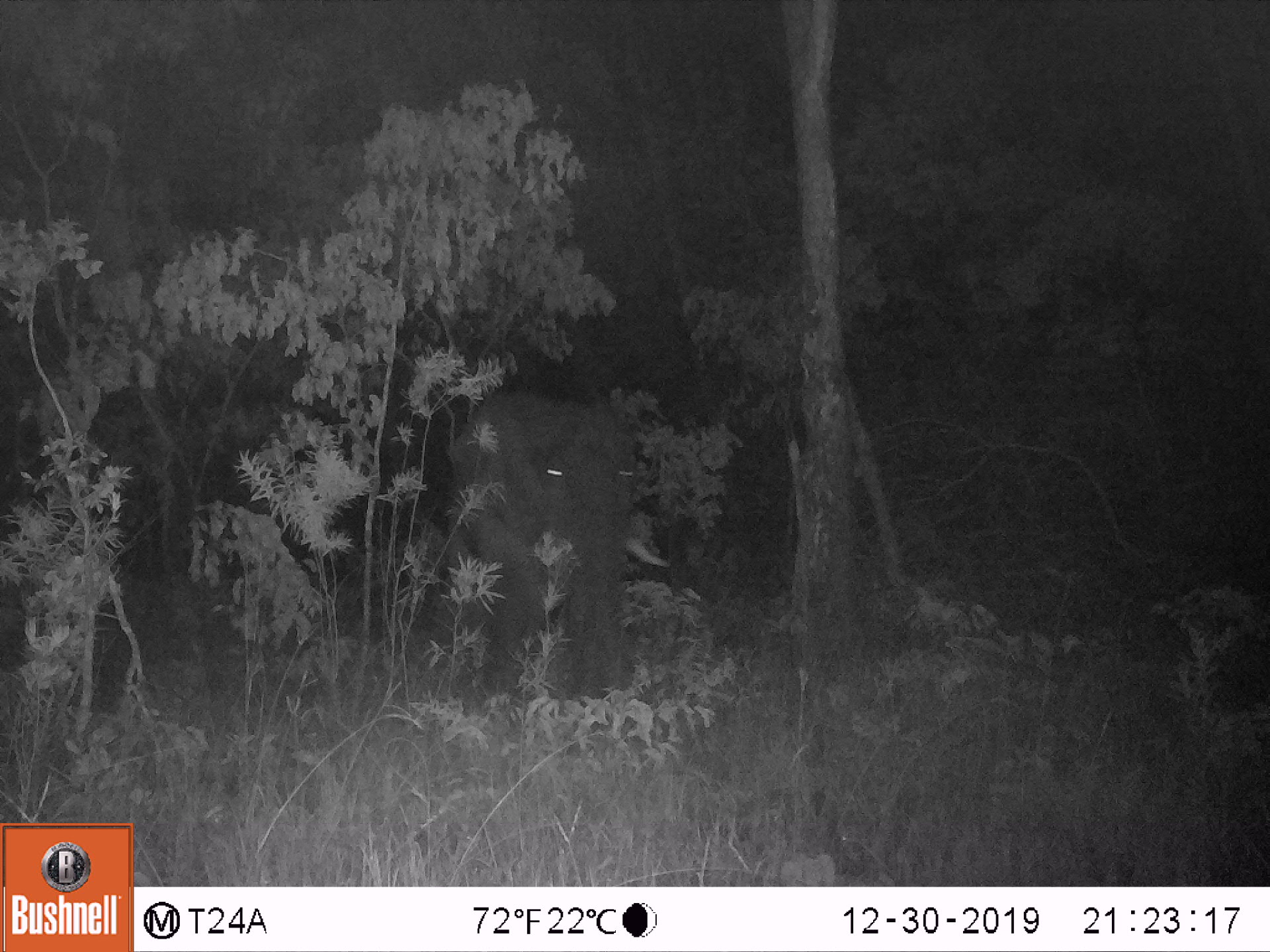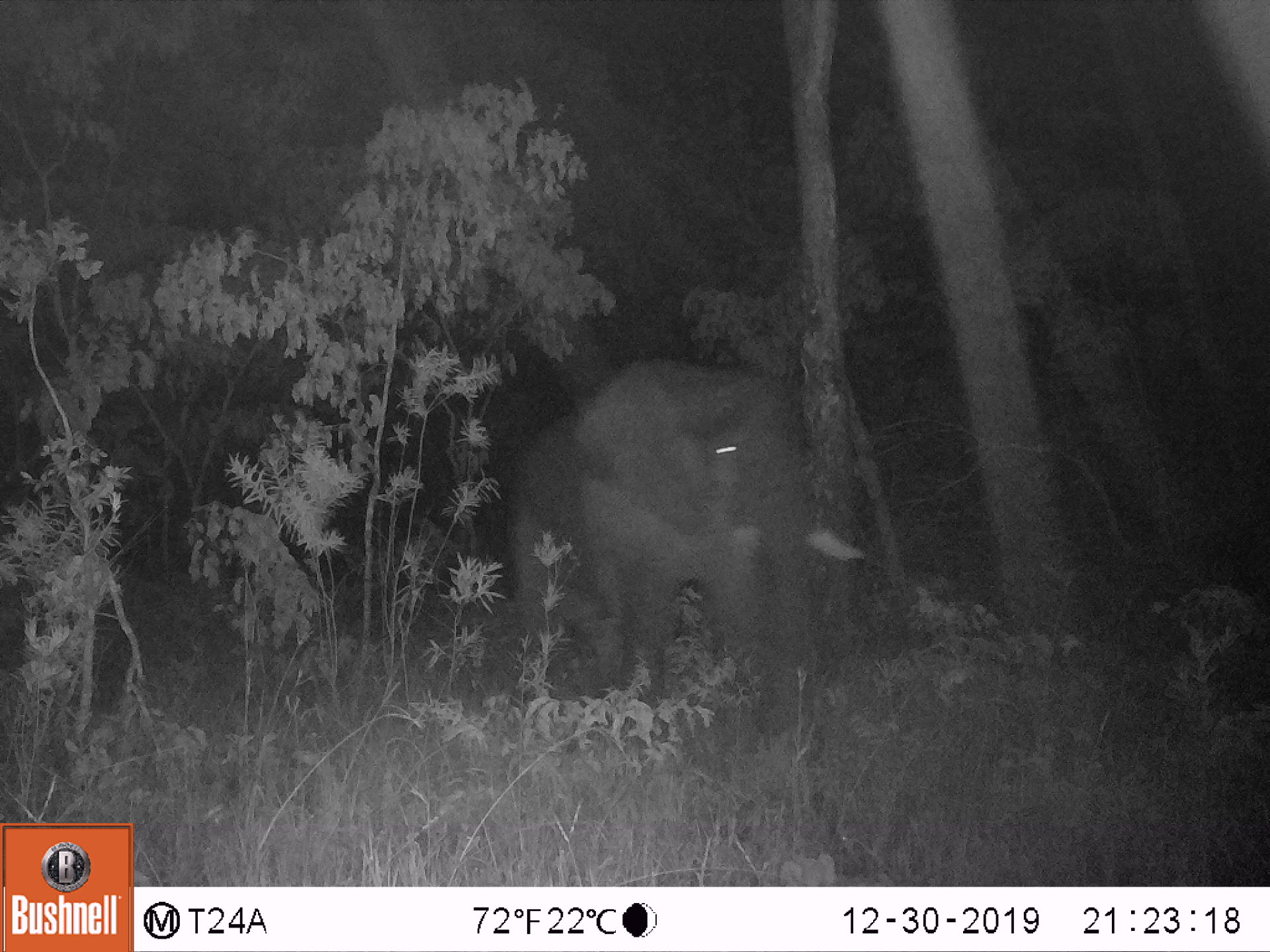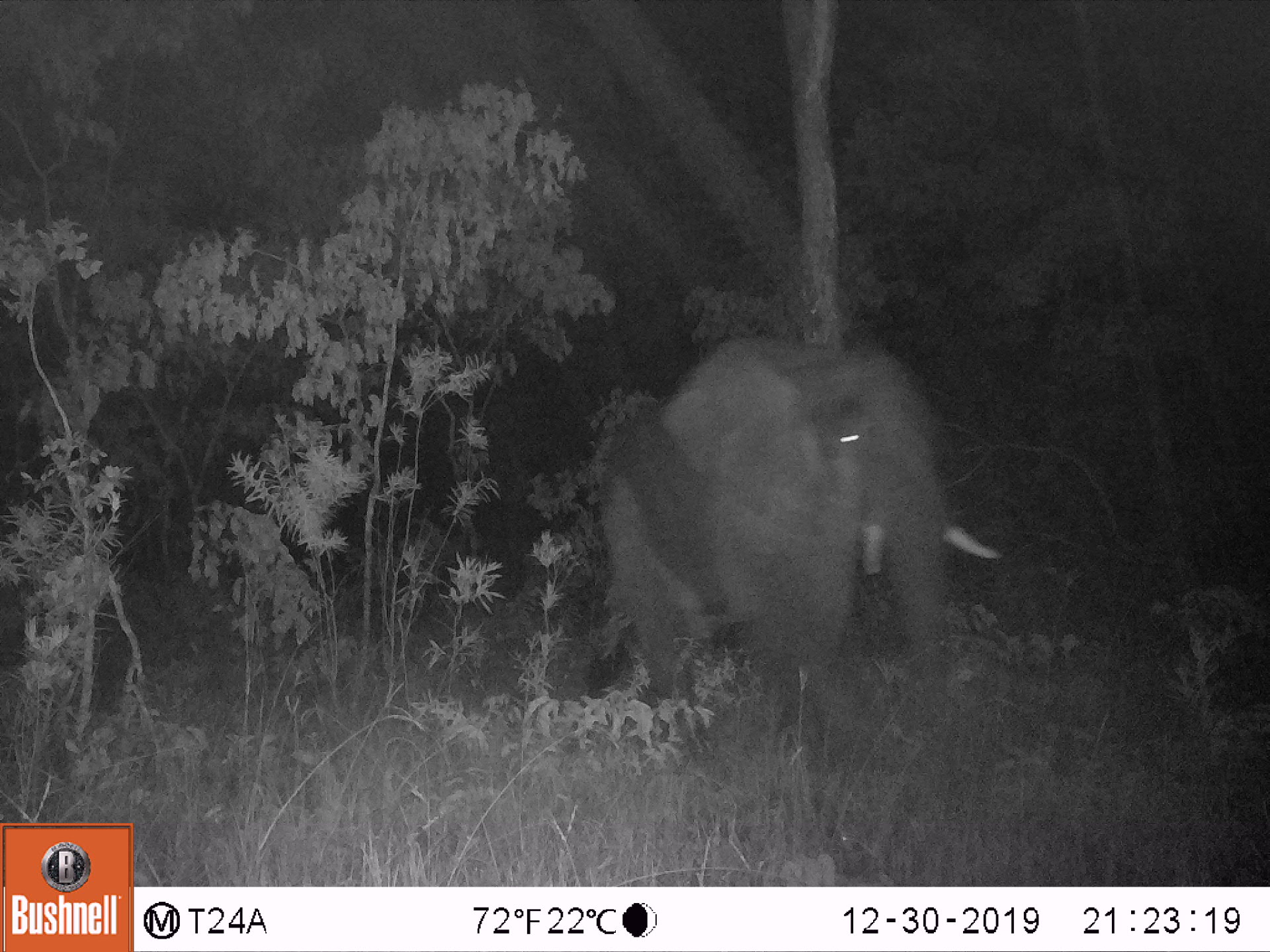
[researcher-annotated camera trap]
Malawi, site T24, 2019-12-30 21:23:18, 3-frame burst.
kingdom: Animalia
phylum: Chordata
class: Mammalia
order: Proboscidea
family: Elephantidae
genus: Loxodonta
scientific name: Loxodonta africana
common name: african savanna elephant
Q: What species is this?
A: African savanna elephant (Loxodonta africana).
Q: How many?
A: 1.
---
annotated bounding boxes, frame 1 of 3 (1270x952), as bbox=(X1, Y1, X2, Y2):
african savanna elephant: bbox=(437, 384, 681, 701)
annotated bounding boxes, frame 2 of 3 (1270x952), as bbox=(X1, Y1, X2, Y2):
african savanna elephant: bbox=(486, 350, 862, 731)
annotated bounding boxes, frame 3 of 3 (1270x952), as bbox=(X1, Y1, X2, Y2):
african savanna elephant: bbox=(577, 321, 1014, 730)